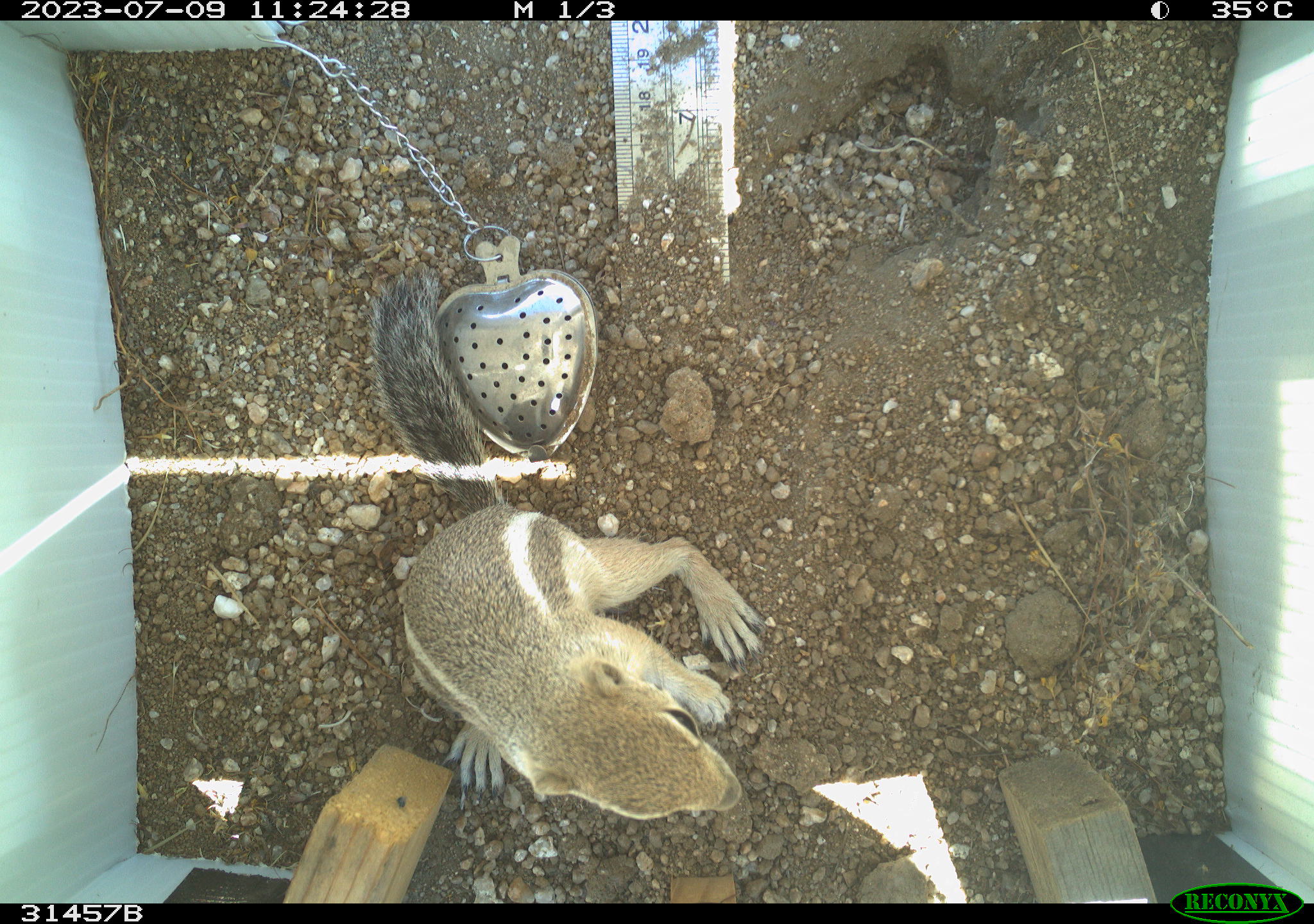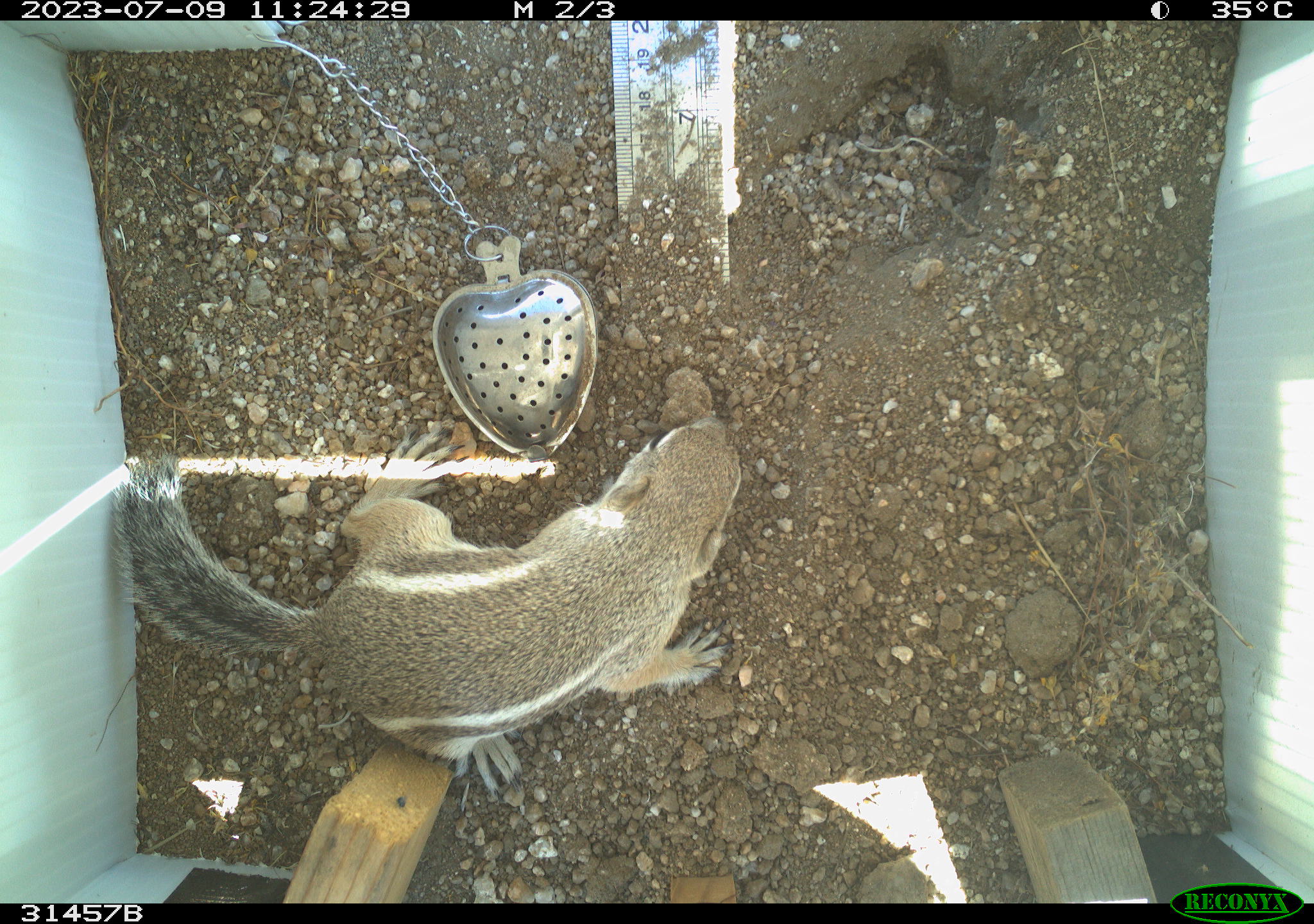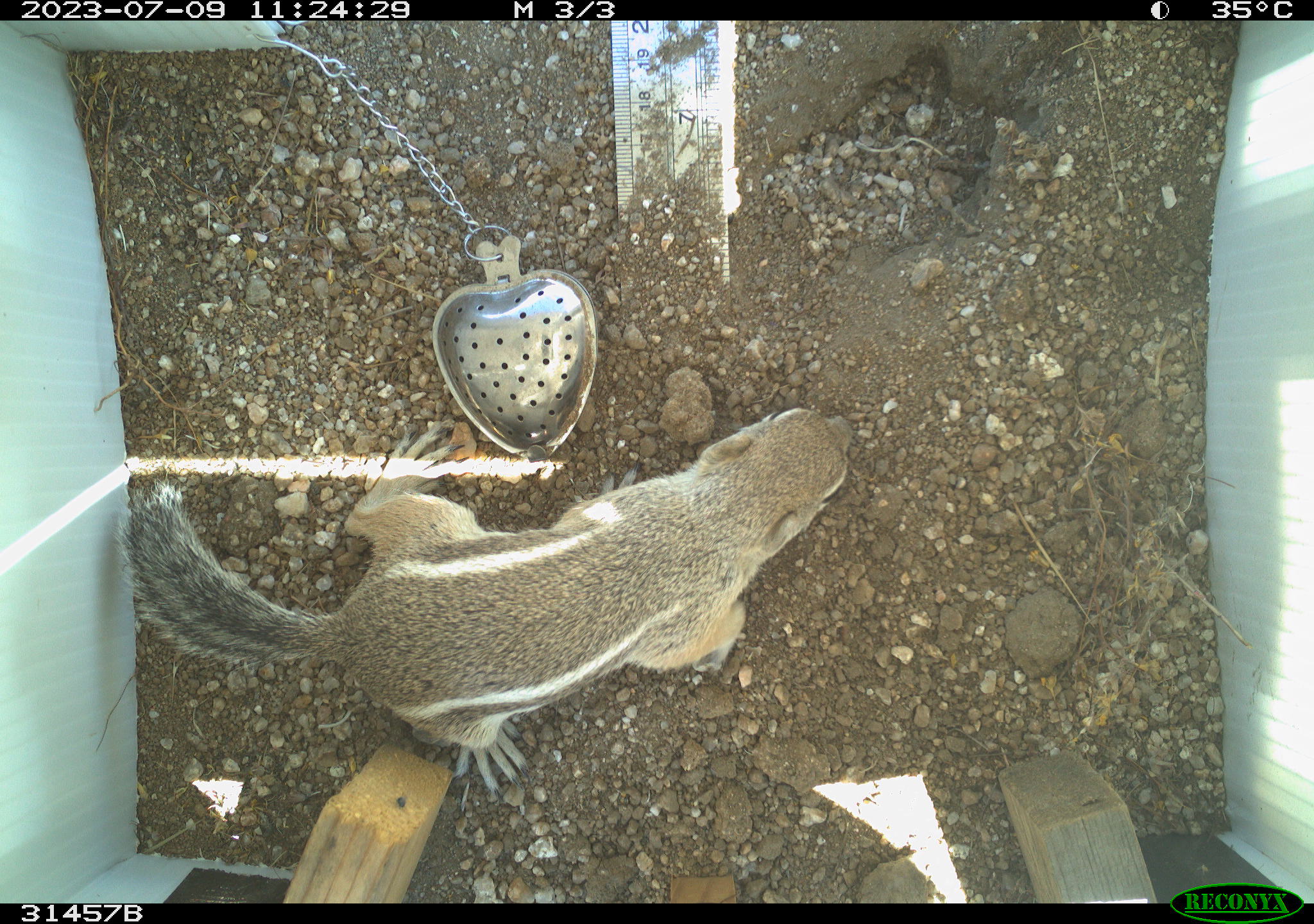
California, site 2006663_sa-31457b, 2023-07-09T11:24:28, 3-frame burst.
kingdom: Animalia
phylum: Chordata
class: Mammalia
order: Rodentia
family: Sciuridae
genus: Ammospermophilus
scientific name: Ammospermophilus leucurus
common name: white-tailed antelope squirrel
White-tailed antelope squirrel (Ammospermophilus leucurus).